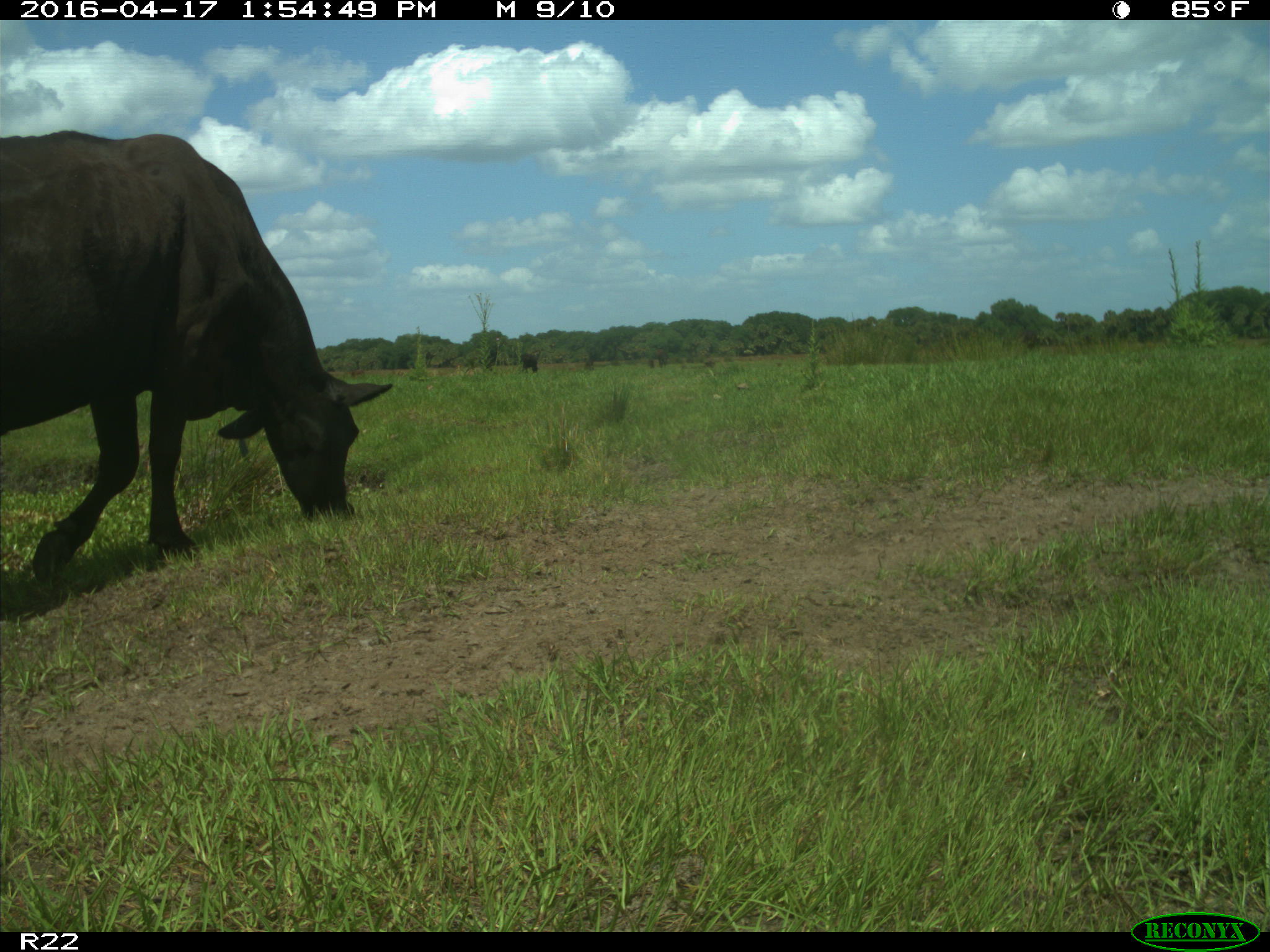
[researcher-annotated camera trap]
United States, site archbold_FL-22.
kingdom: Animalia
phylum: Chordata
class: Mammalia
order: Artiodactyla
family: Bovidae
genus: Bos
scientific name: Bos taurus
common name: domestic cow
Bos taurus (domestic cow).